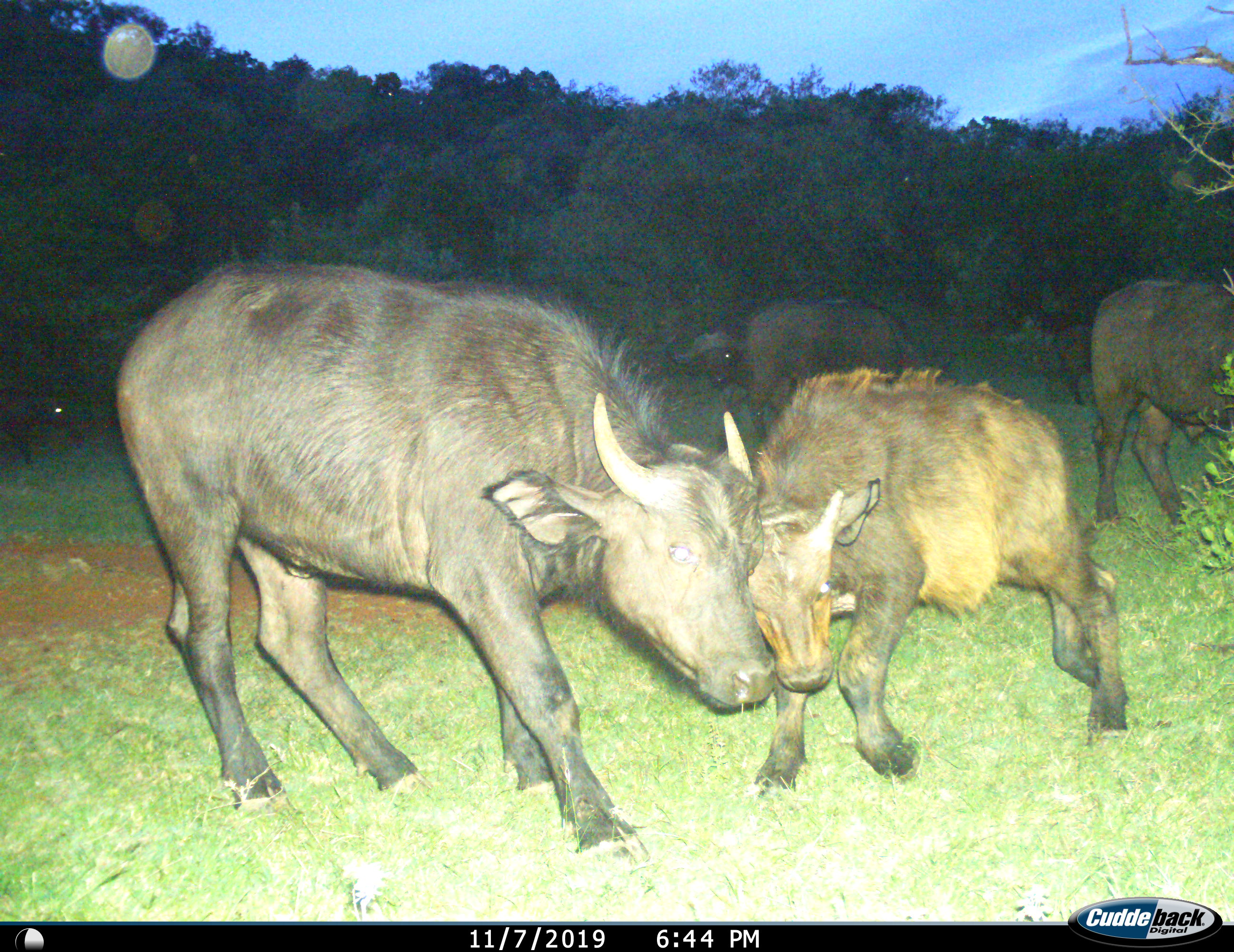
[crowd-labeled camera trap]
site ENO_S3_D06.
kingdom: Animalia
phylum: Chordata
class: Mammalia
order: Artiodactyla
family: Bovidae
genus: Syncerus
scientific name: Syncerus caffer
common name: african buffalo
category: buffalo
Buffalo (african buffalo) (Syncerus caffer), count 6. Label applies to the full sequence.